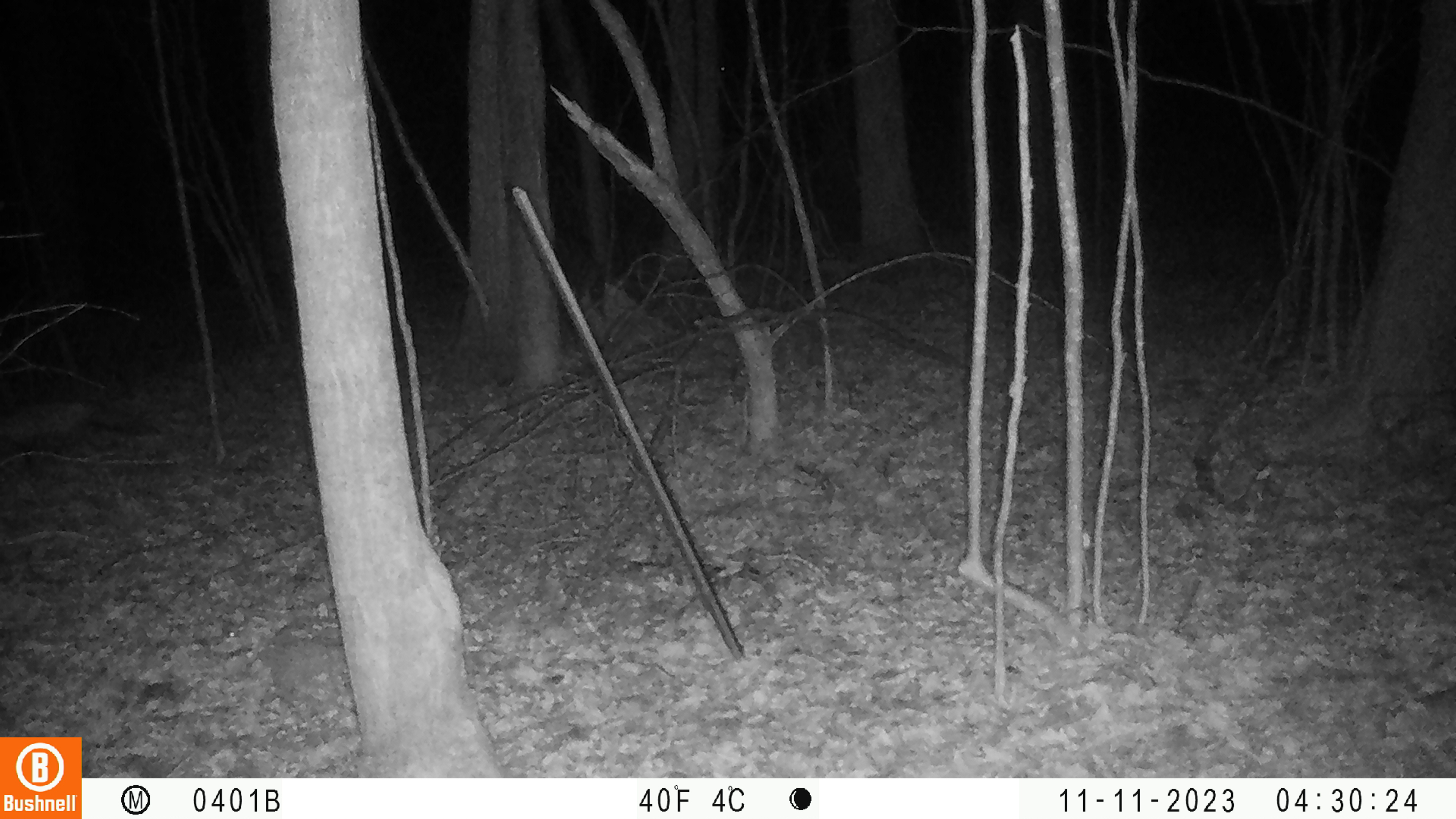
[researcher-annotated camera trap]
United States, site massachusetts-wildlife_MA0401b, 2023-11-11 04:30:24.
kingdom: Animalia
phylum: Chordata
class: Mammalia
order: Carnivora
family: Canidae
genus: Urocyon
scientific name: Urocyon cinereoargenteus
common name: gray fox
Gray fox (Urocyon cinereoargenteus).